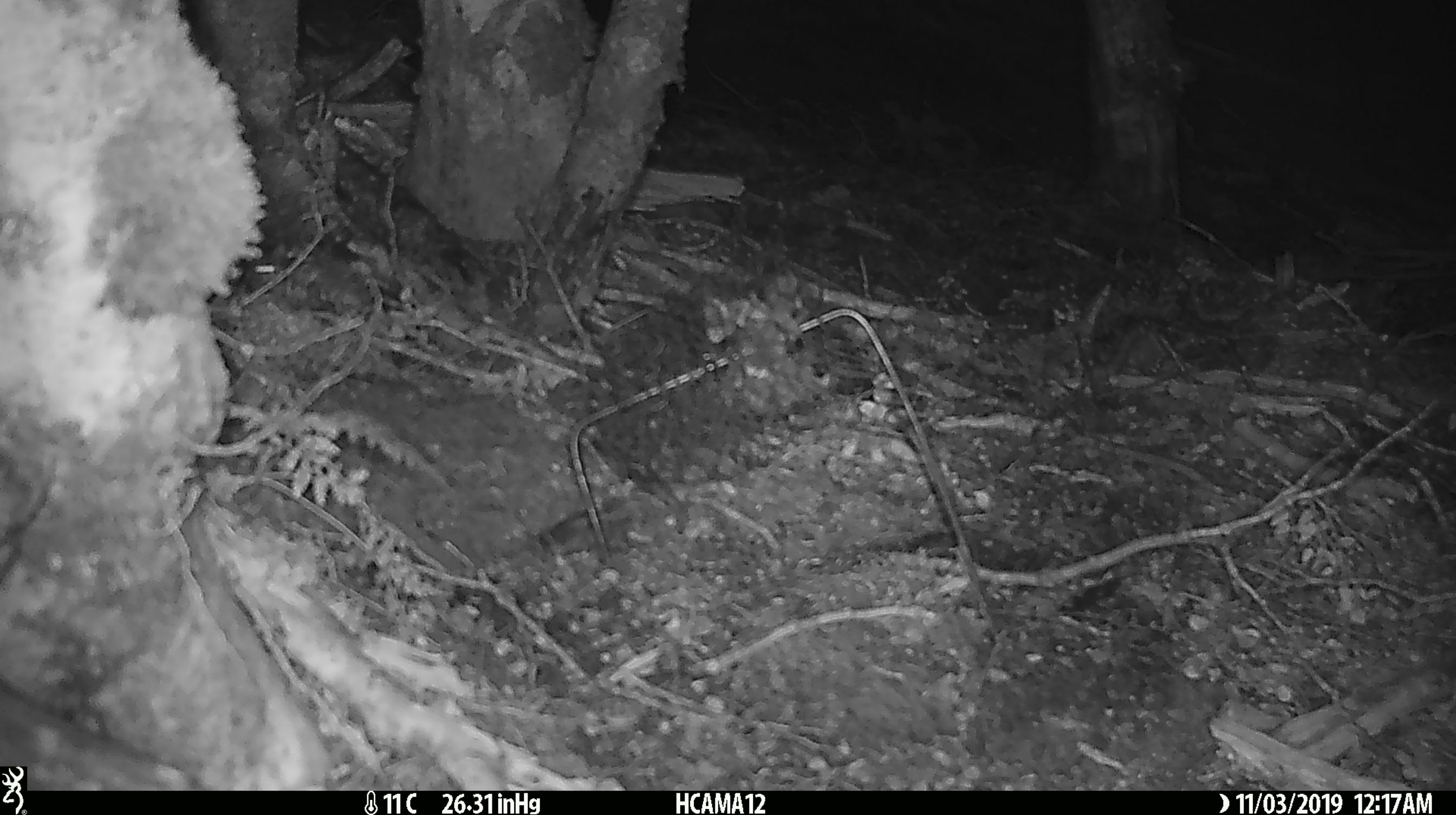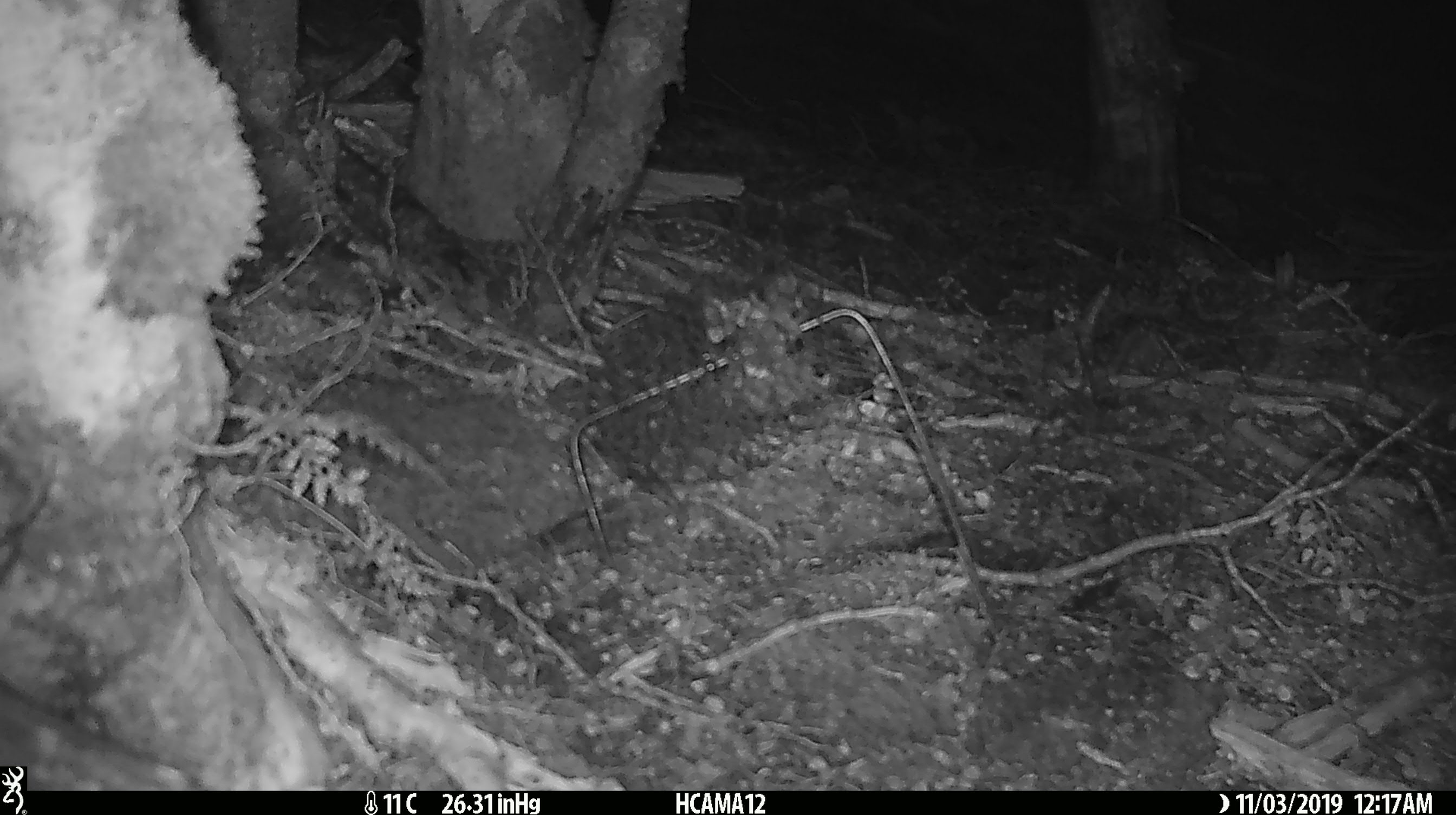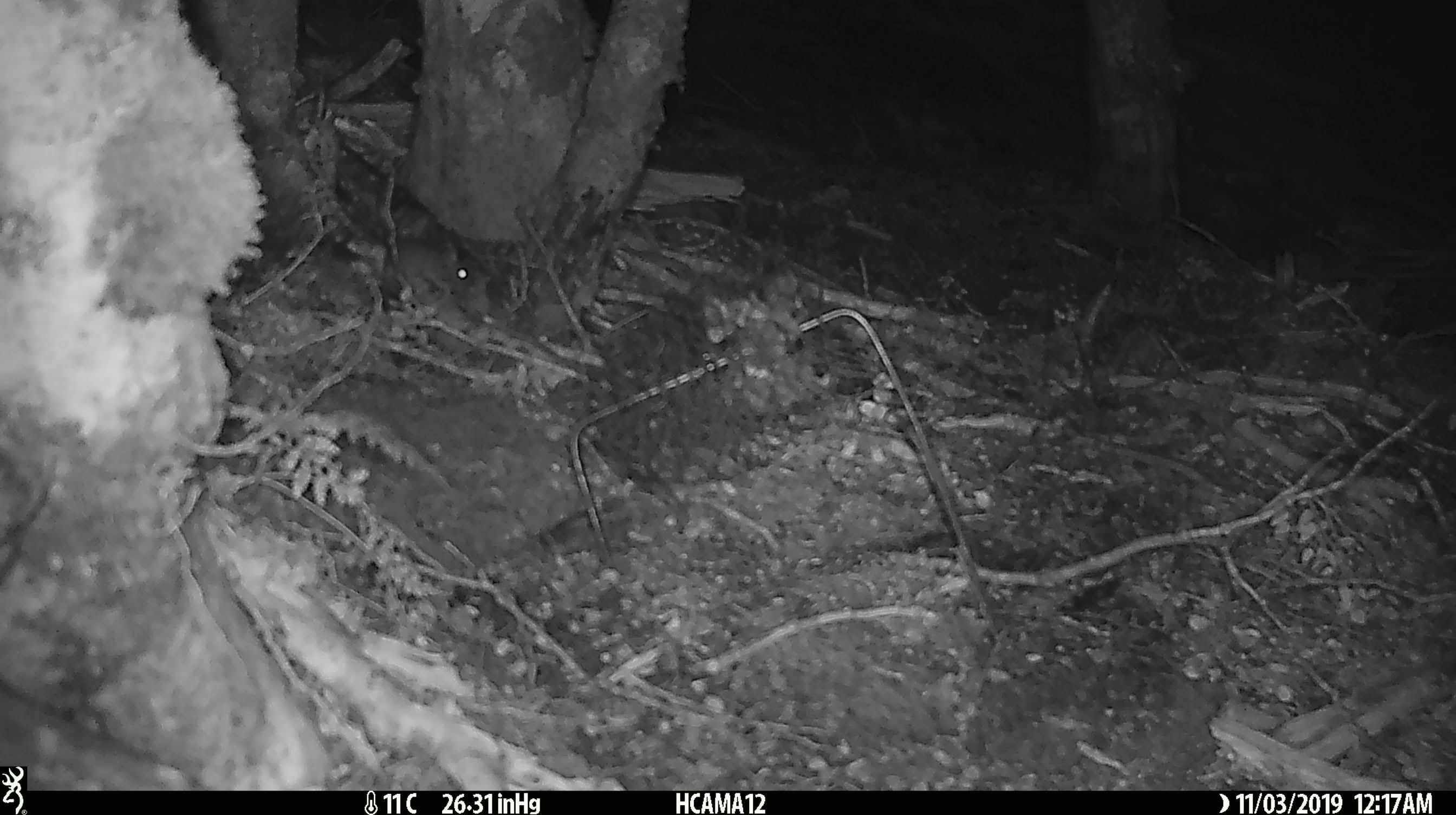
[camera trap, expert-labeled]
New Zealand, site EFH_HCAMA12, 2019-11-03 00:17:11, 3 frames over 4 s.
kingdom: Animalia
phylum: Chordata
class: Mammalia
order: Rodentia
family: Muridae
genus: Mus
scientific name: Mus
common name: mouse